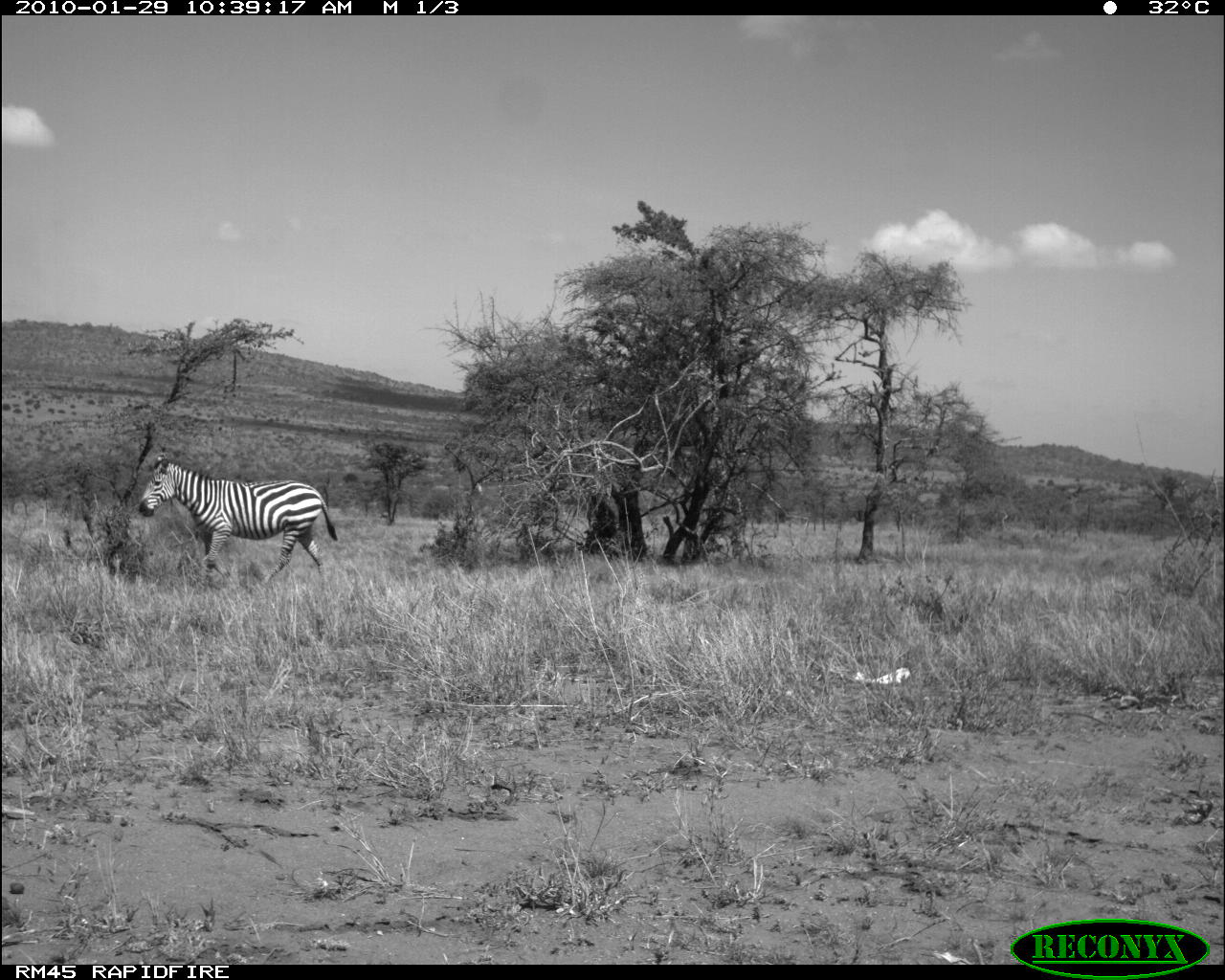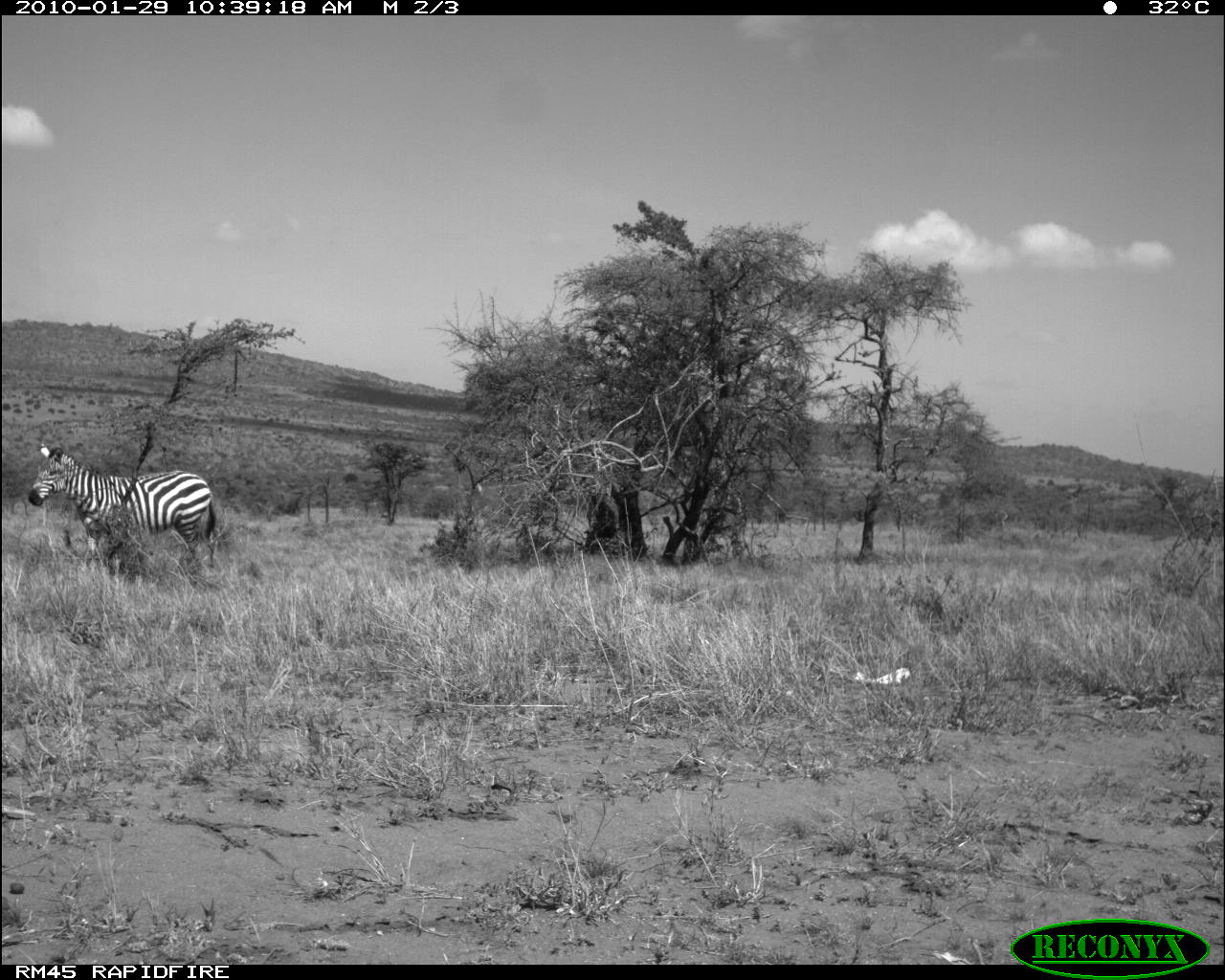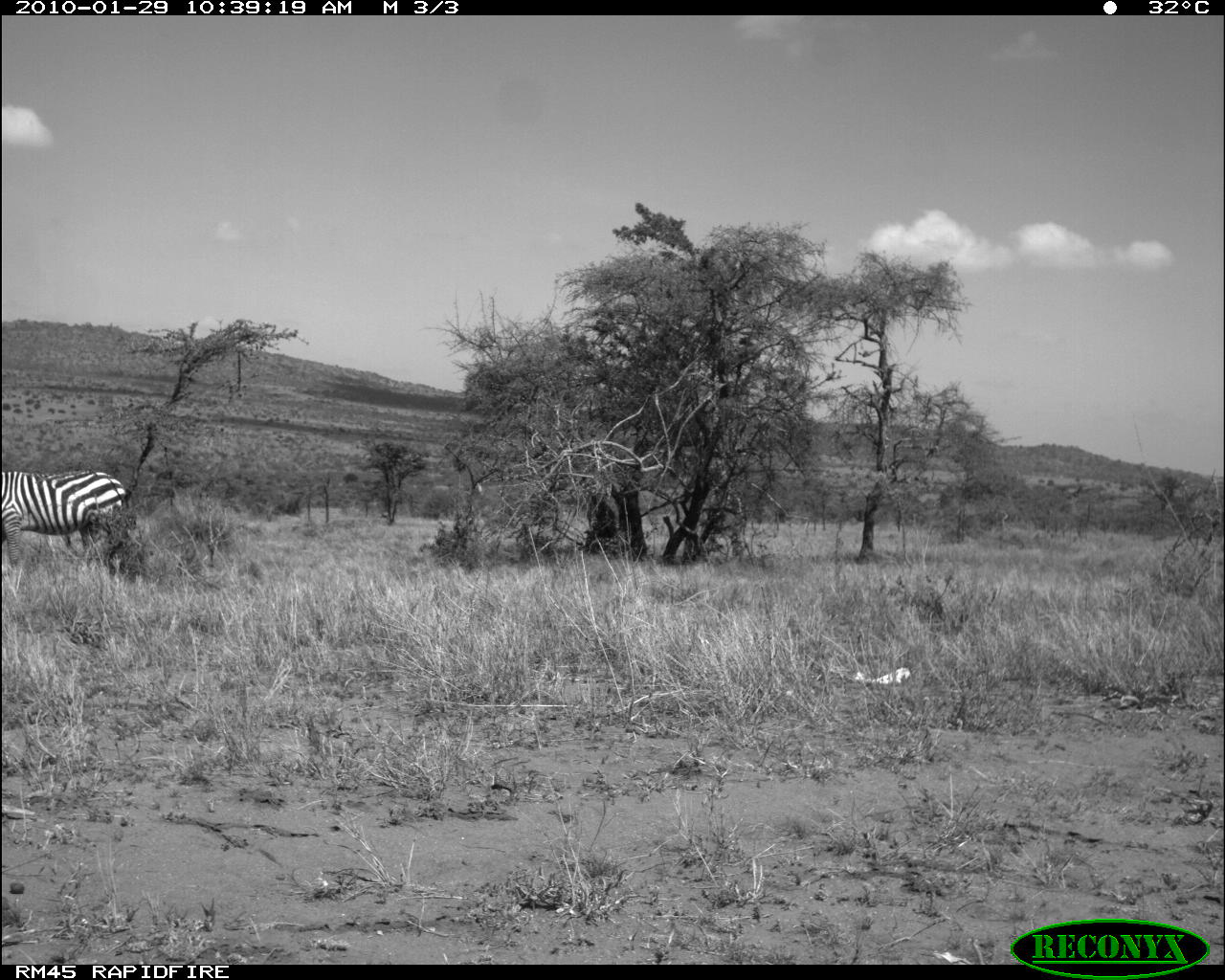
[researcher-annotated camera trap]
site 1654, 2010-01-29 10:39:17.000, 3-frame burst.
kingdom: Animalia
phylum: Chordata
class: Mammalia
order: Perissodactyla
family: Equidae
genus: Equus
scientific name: Equus quagga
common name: plains zebra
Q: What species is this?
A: Equus quagga (plains zebra).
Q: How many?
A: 1.